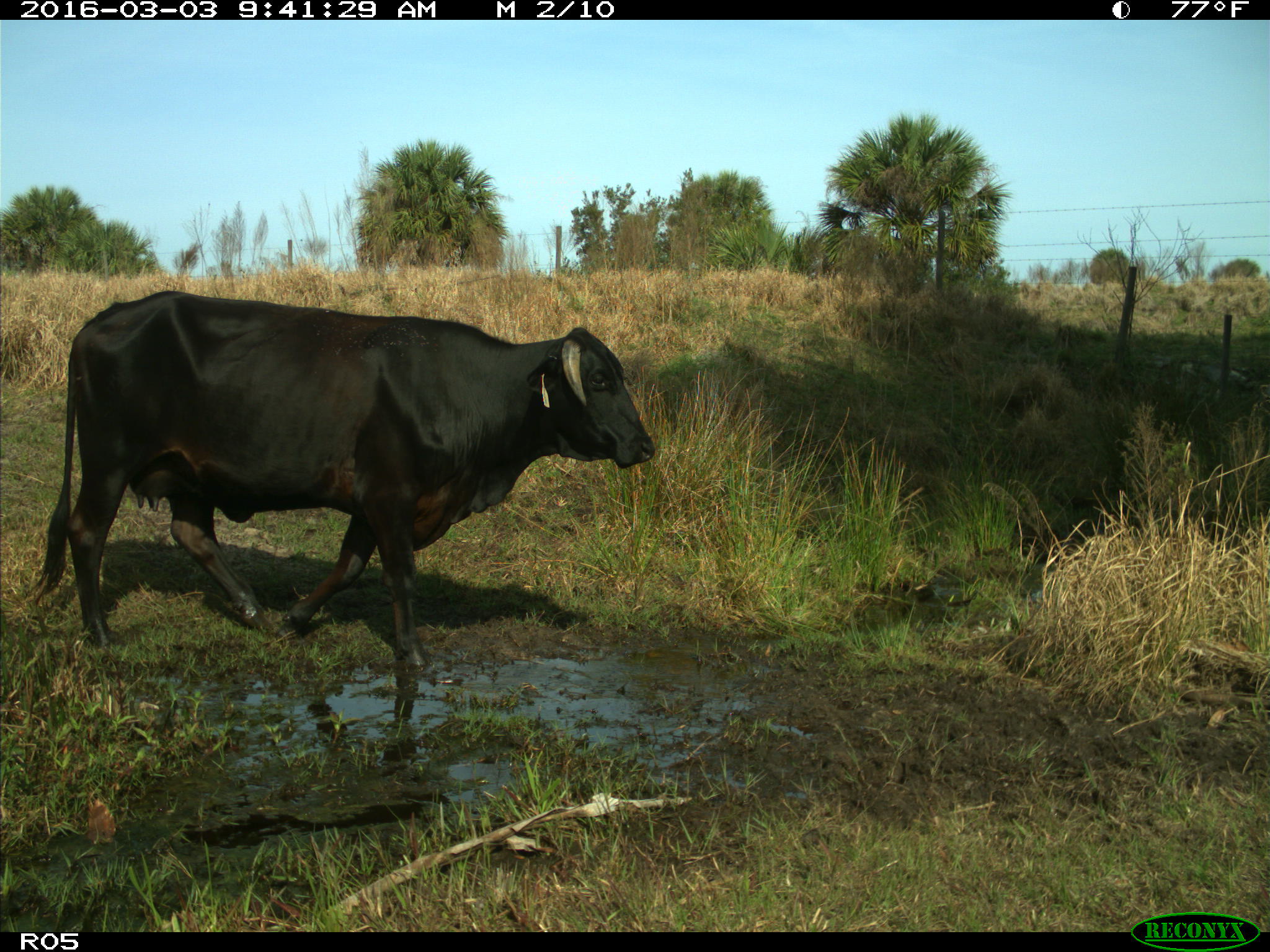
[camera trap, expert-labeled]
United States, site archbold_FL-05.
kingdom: Animalia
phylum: Chordata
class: Mammalia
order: Artiodactyla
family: Bovidae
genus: Bos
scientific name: Bos taurus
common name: domestic cow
Bos taurus (domestic cow).